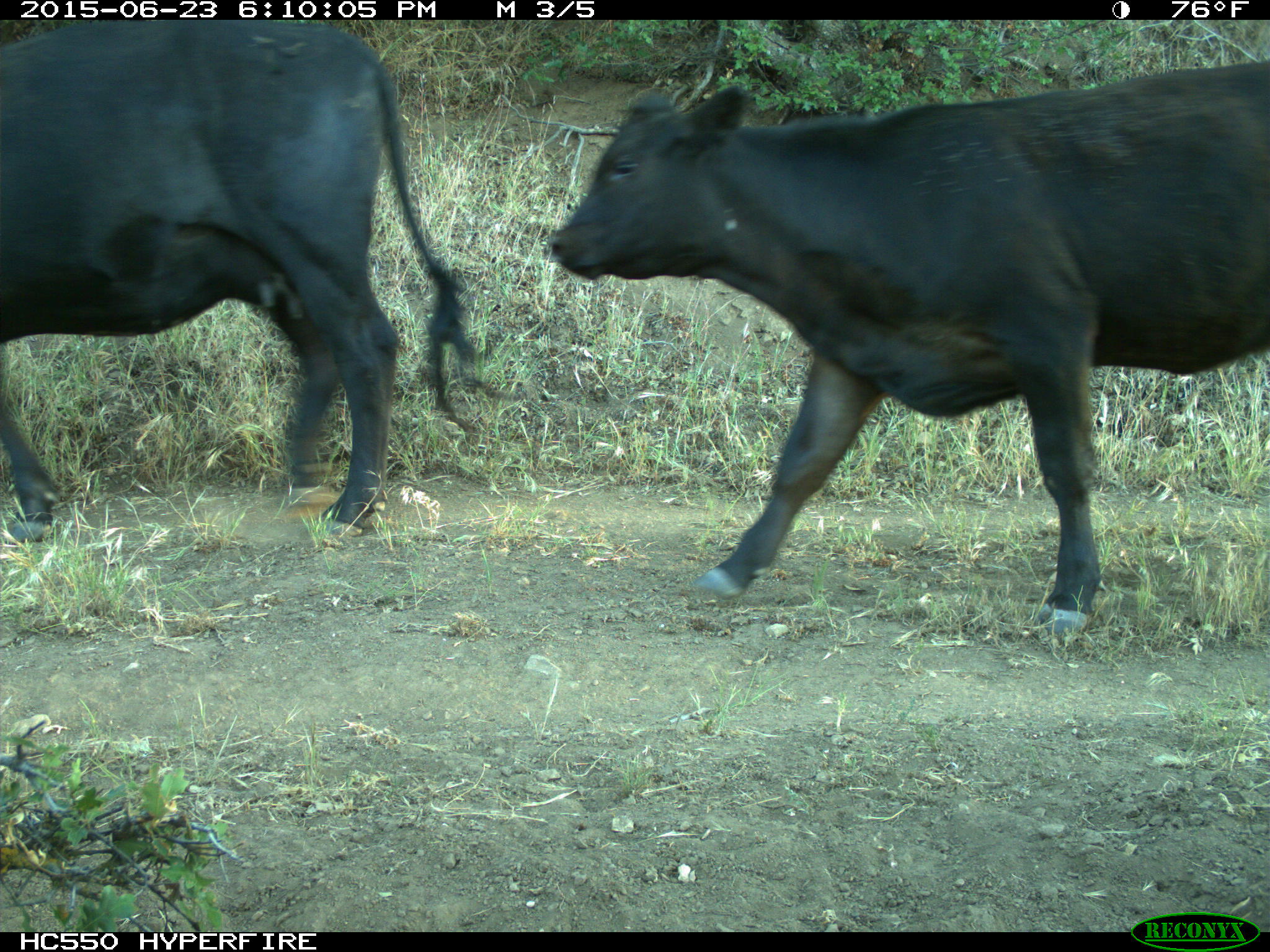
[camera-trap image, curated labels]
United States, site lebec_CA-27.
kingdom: Animalia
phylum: Chordata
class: Mammalia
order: Artiodactyla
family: Bovidae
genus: Bos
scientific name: Bos taurus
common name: domestic cow